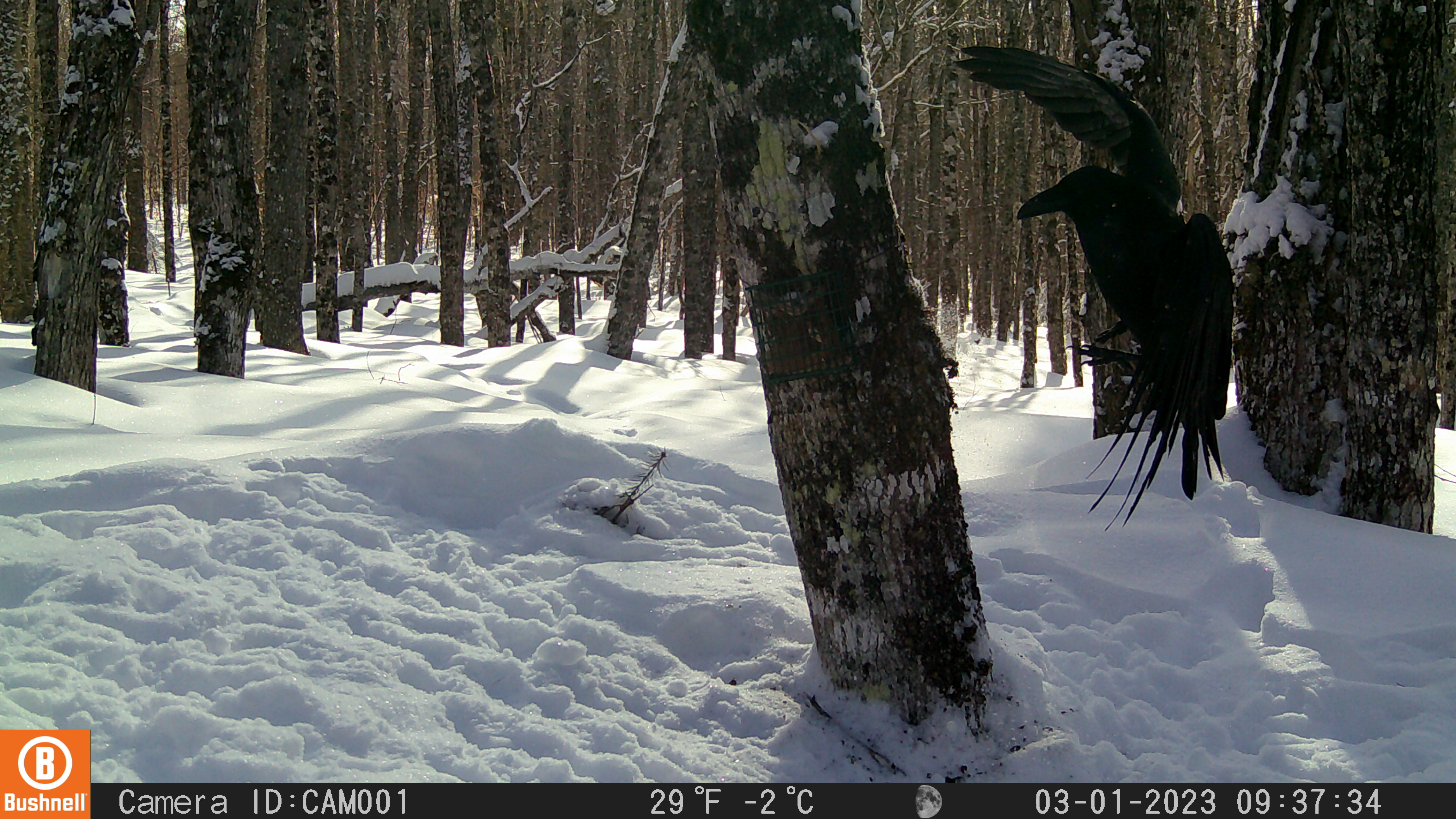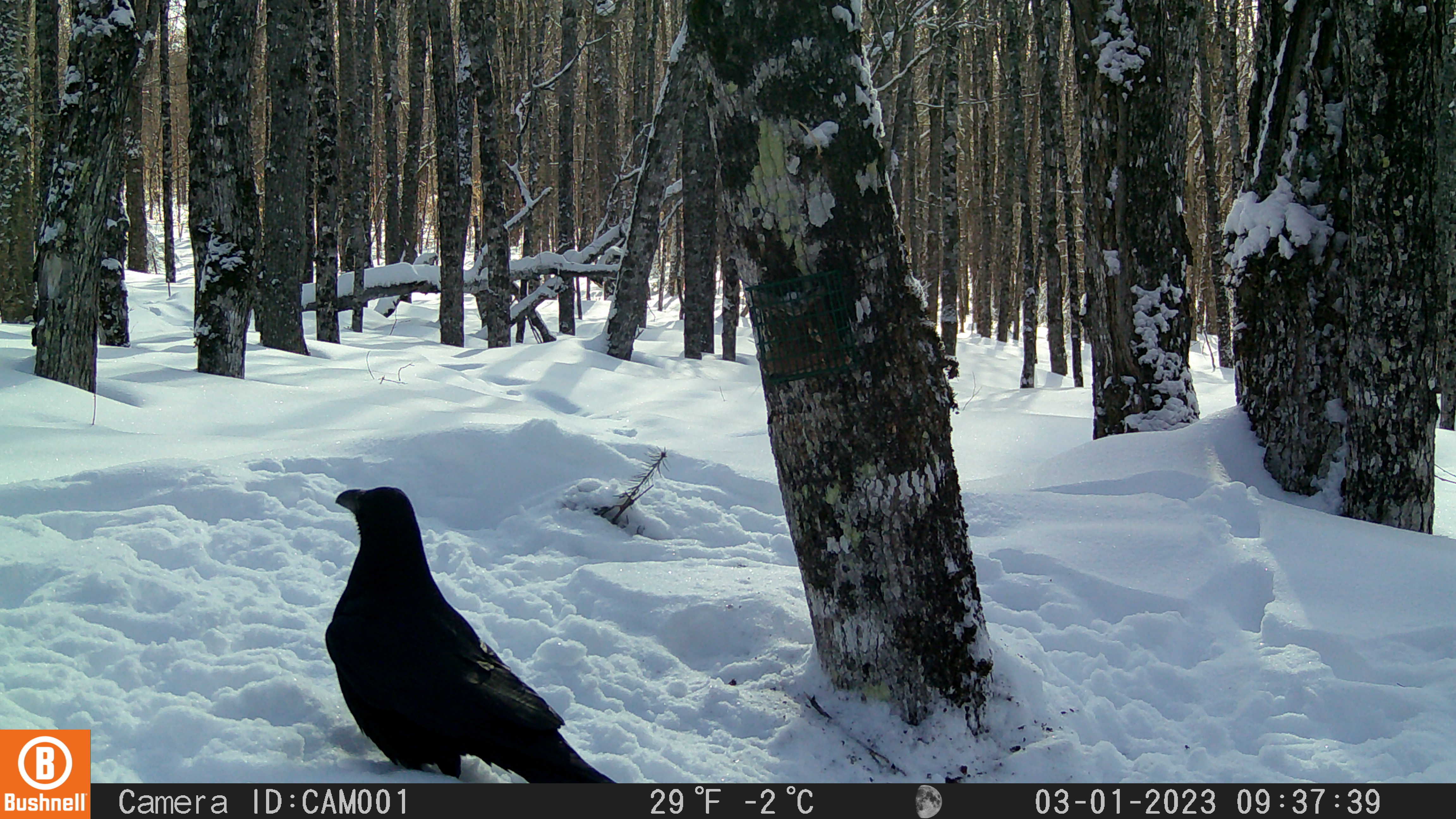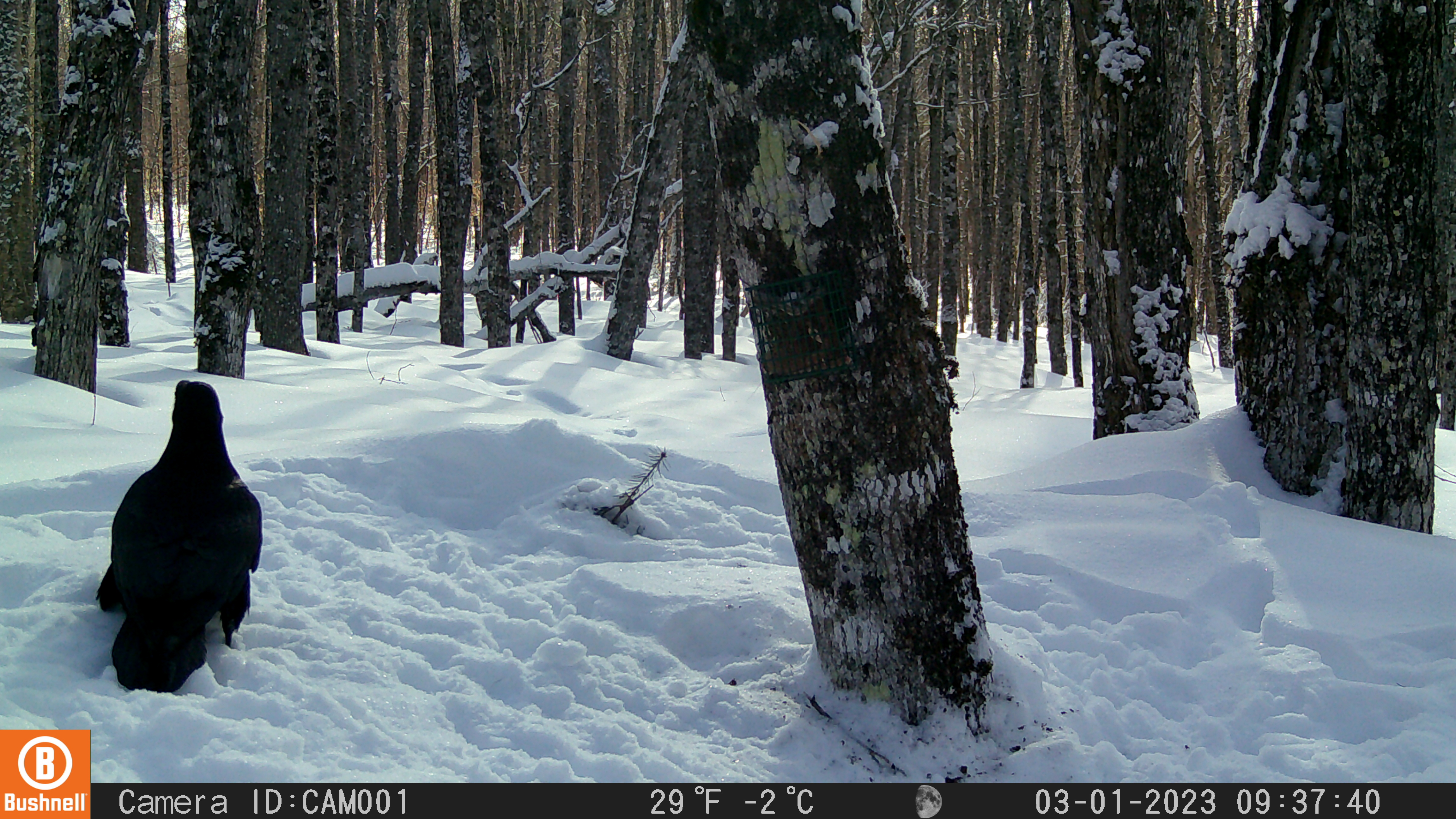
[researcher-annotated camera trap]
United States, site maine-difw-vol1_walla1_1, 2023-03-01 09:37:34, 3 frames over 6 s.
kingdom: Animalia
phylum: Chordata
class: Aves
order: Passeriformes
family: Corvidae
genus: Corvus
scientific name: Corvus corax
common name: common raven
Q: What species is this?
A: Common raven (Corvus corax).